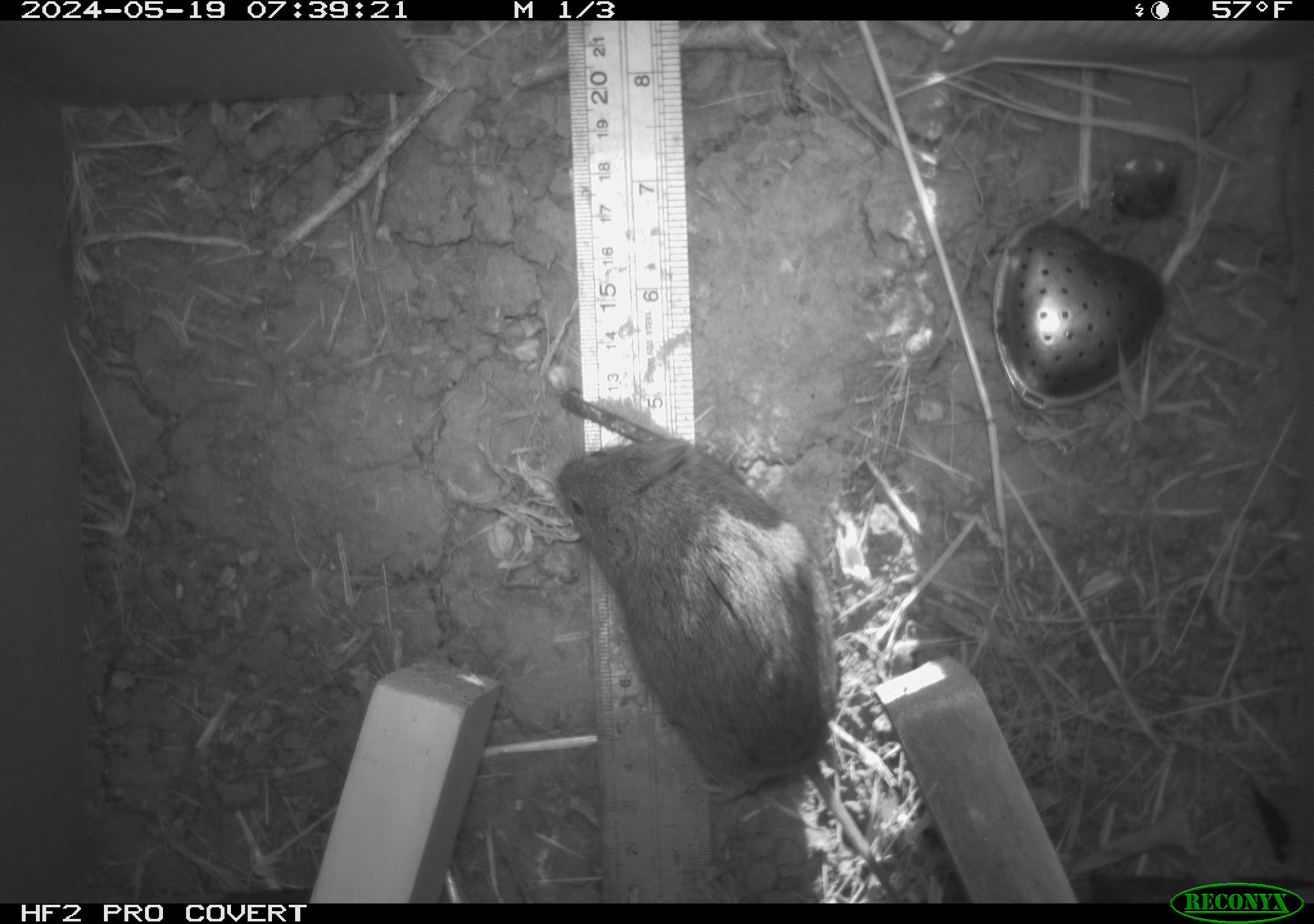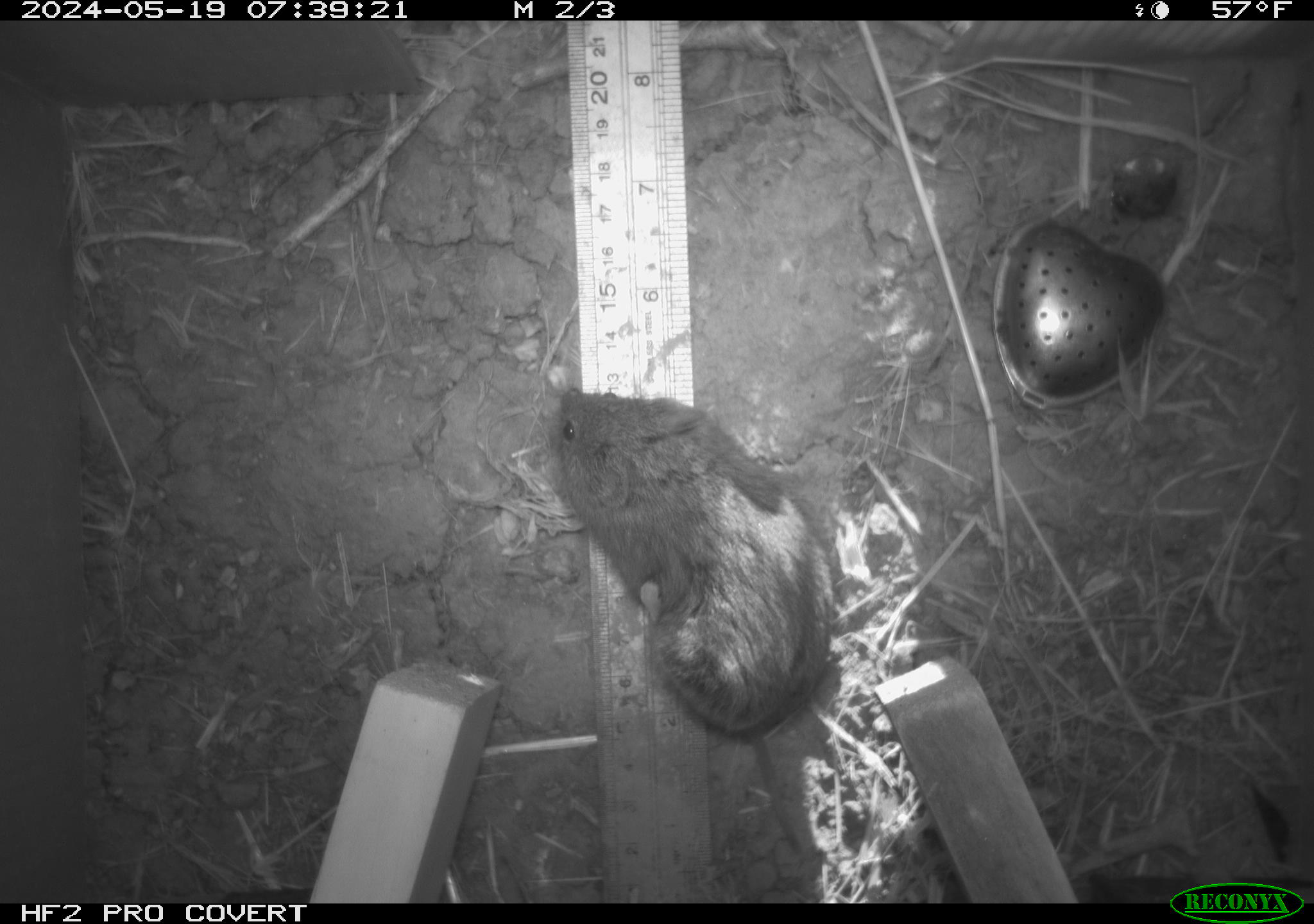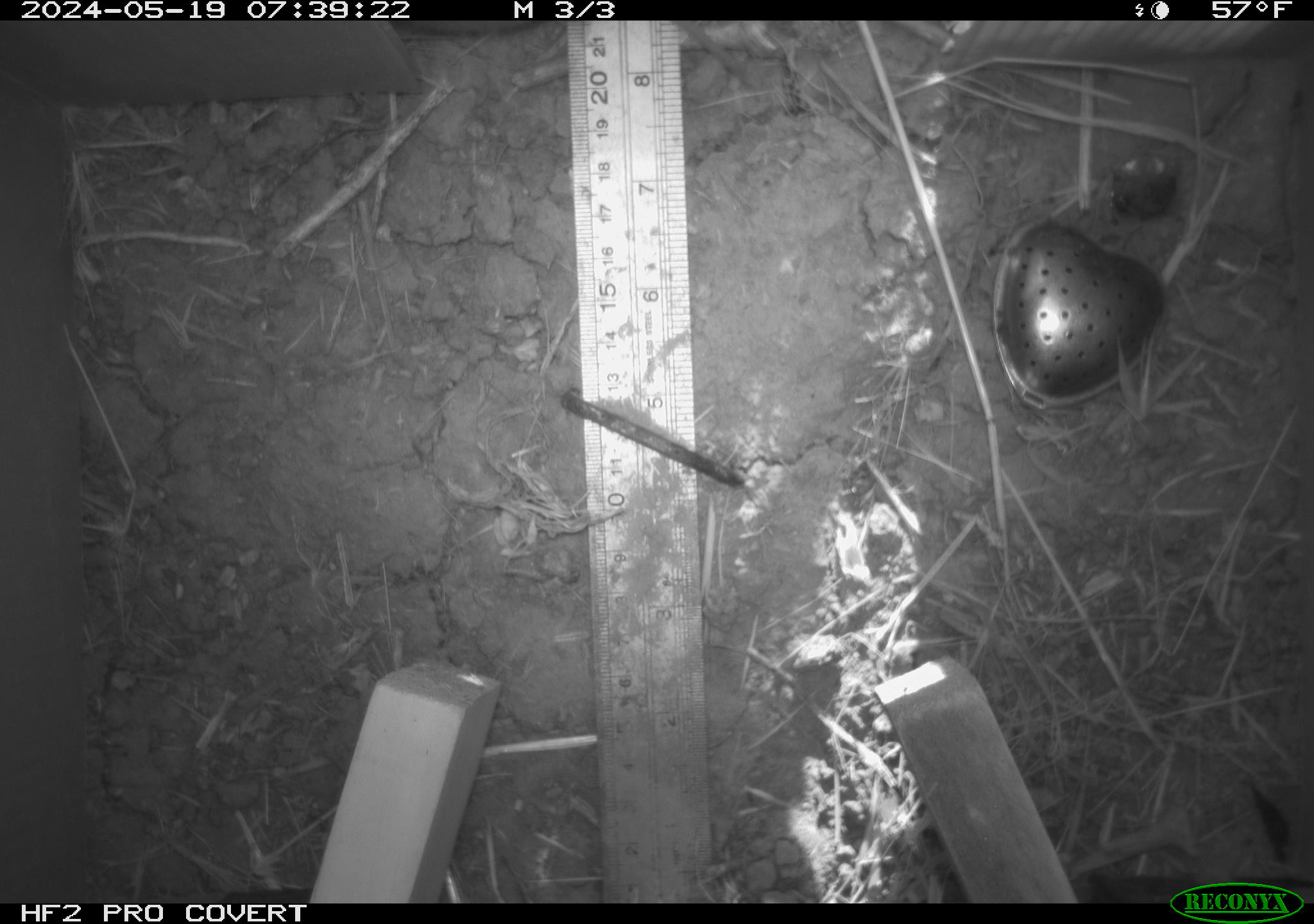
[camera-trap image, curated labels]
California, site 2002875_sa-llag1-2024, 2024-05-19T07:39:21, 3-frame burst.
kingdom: Animalia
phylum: Chordata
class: Mammalia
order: Rodentia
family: Cricetidae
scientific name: Arvicolinae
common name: voles, lemmings, and muskrats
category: arvicolinae subfamily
Arvicolinae subfamily (voles, lemmings, and muskrats) (Arvicolinae).